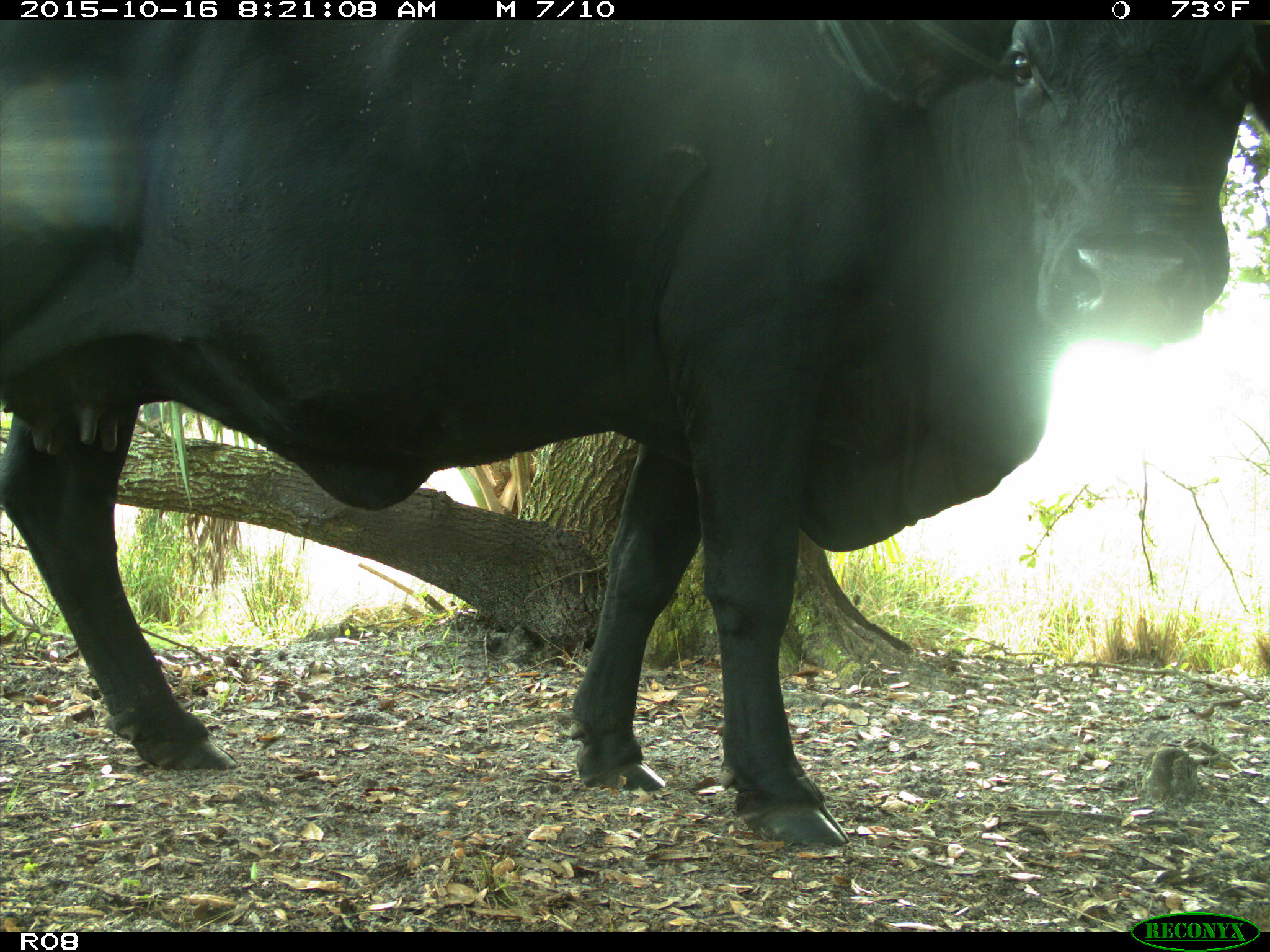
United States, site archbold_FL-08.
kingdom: Animalia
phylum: Chordata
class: Mammalia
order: Artiodactyla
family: Bovidae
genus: Bos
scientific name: Bos taurus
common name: domestic cow